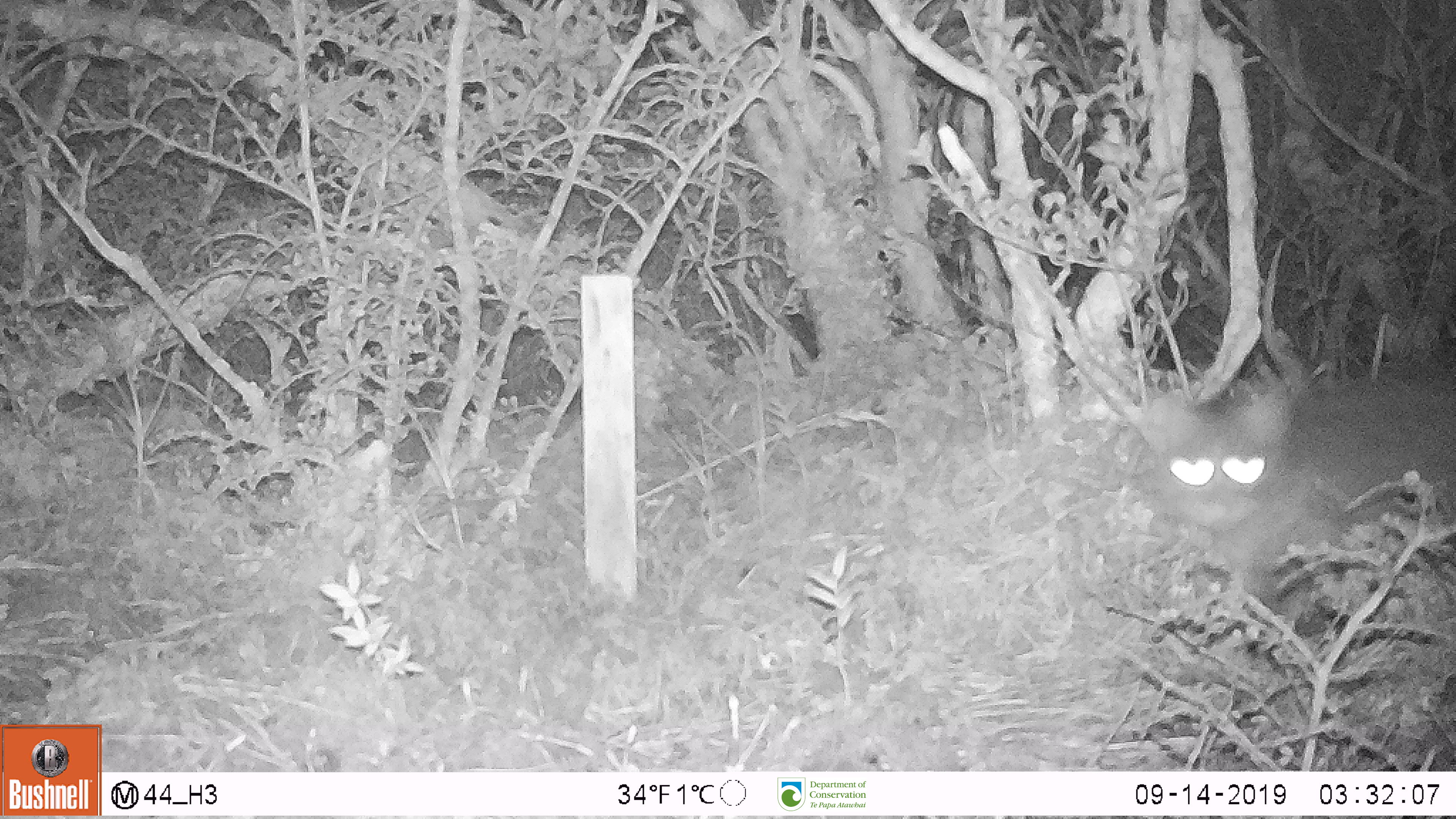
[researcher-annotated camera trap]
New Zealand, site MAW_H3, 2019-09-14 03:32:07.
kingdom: Animalia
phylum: Chordata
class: Mammalia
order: Carnivora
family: Felidae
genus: Felis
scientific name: Felis catus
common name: domestic cat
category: cat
Cat (domestic cat) (Felis catus).